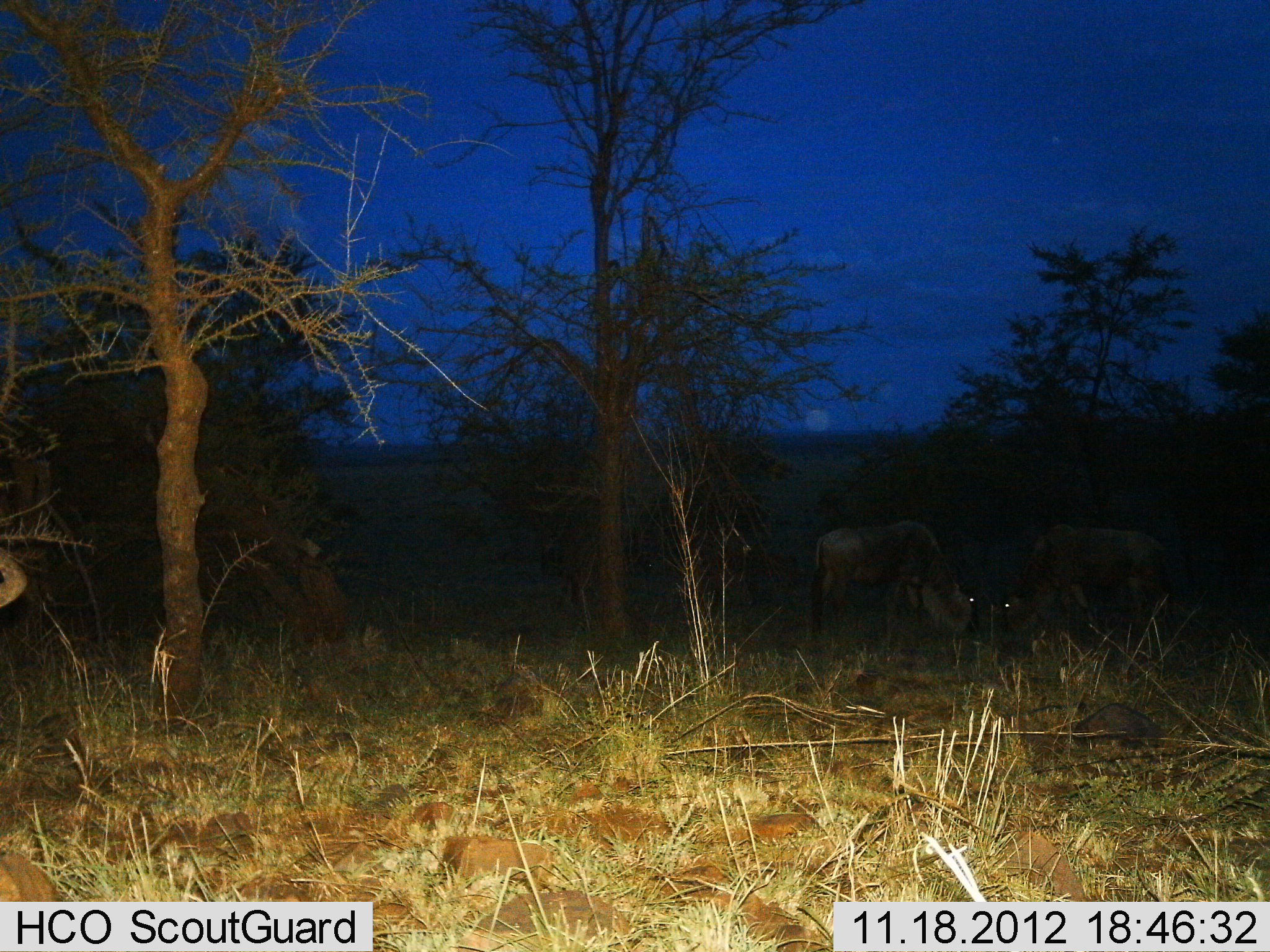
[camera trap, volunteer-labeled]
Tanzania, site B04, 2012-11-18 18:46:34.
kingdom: Animalia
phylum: Chordata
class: Mammalia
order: Artiodactyla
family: Bovidae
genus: Connochaetes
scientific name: Connochaetes taurinus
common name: blue wildebeest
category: wildebeest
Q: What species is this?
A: Wildebeest (blue wildebeest) (Connochaetes taurinus).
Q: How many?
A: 2.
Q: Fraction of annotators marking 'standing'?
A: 30%.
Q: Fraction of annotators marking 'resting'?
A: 0%.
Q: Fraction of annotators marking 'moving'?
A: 0%.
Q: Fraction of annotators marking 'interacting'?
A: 0%.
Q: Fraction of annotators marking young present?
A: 0%.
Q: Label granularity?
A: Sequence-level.